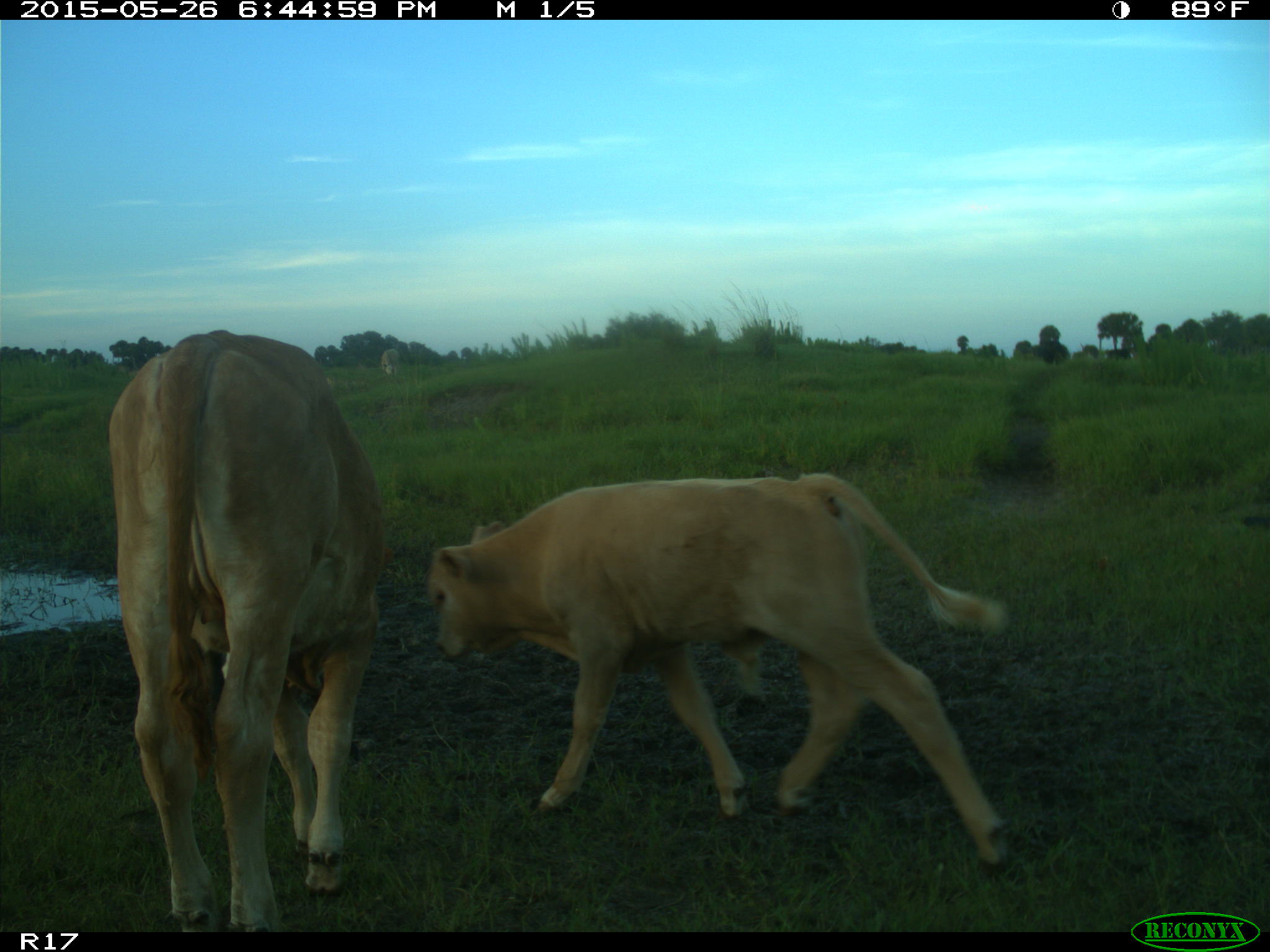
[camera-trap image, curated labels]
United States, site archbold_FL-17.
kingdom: Animalia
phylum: Chordata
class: Mammalia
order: Artiodactyla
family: Bovidae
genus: Bos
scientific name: Bos taurus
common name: domestic cow